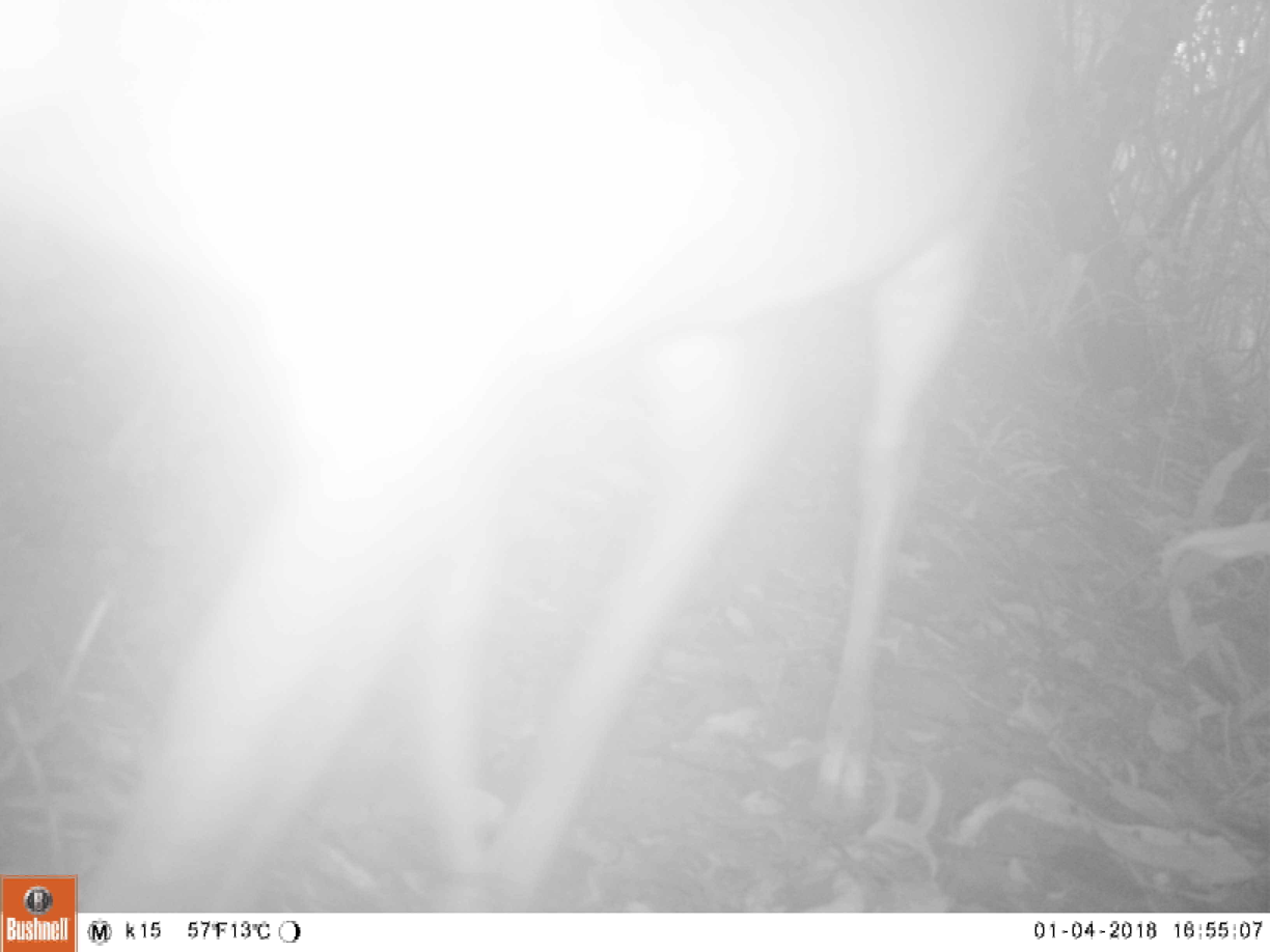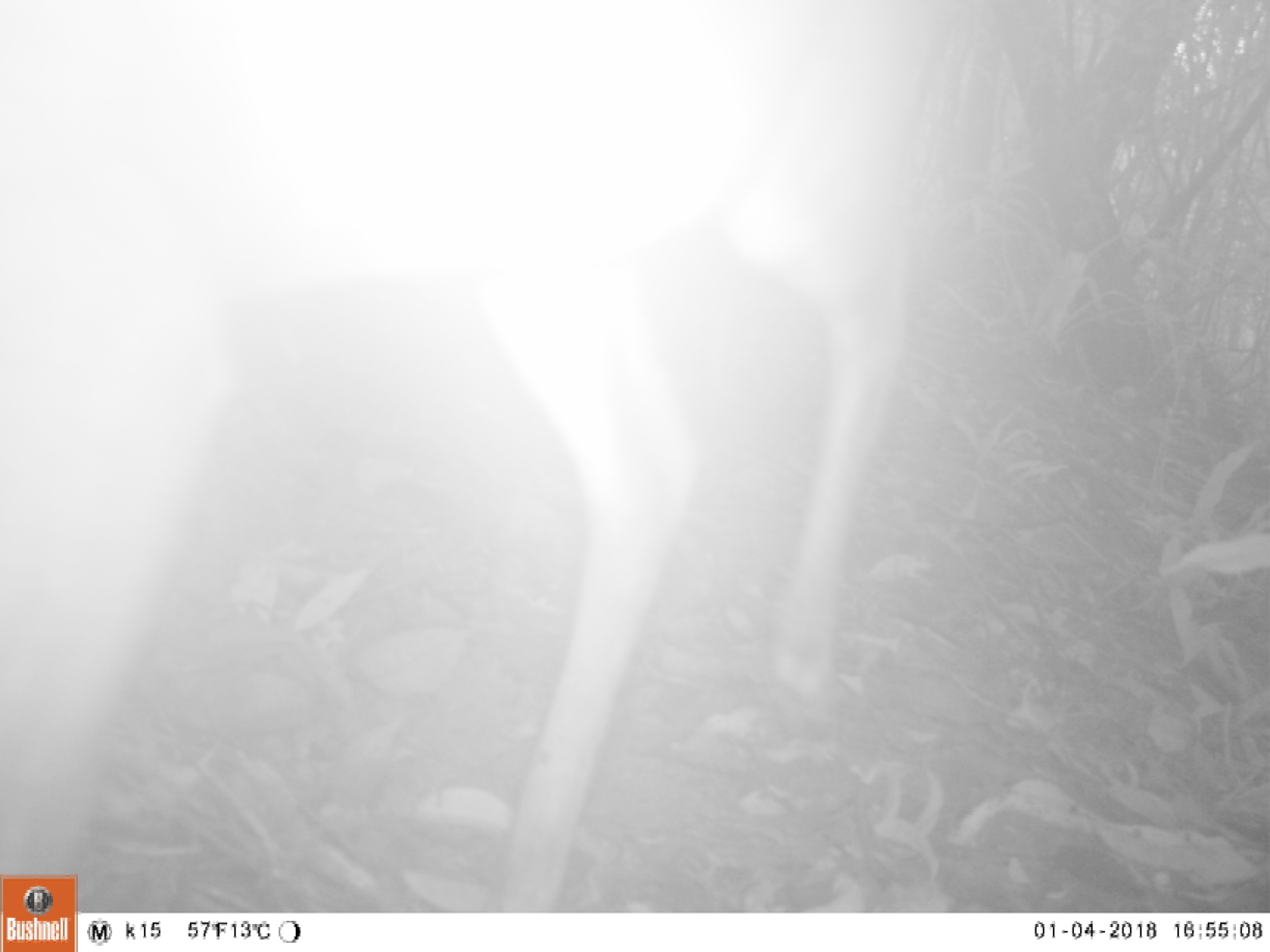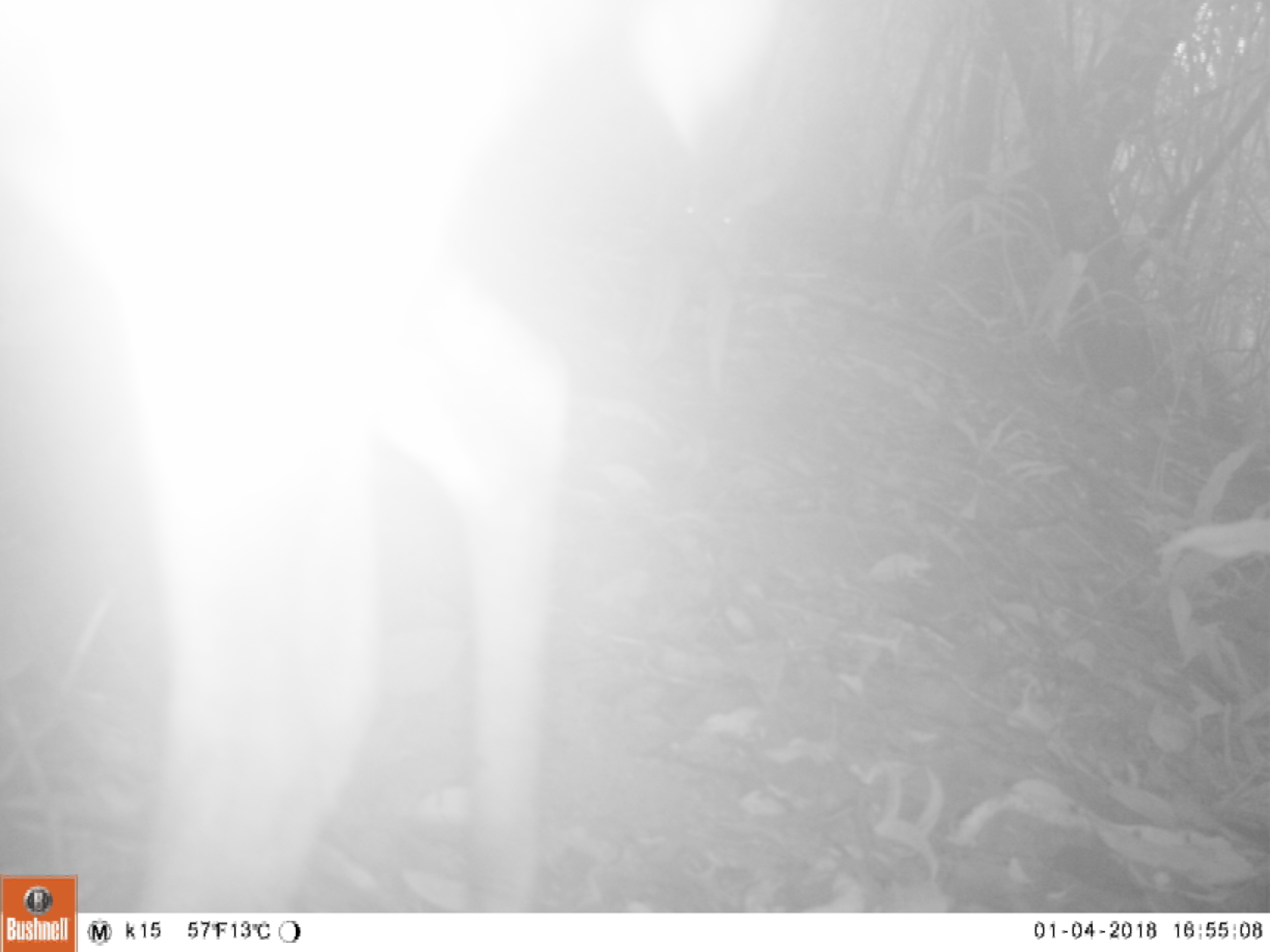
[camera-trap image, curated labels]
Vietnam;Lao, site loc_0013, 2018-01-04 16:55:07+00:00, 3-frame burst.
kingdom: Animalia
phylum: Chordata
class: Mammalia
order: Artiodactyla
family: Cervidae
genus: Rusa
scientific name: Rusa unicolor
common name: sambar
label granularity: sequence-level